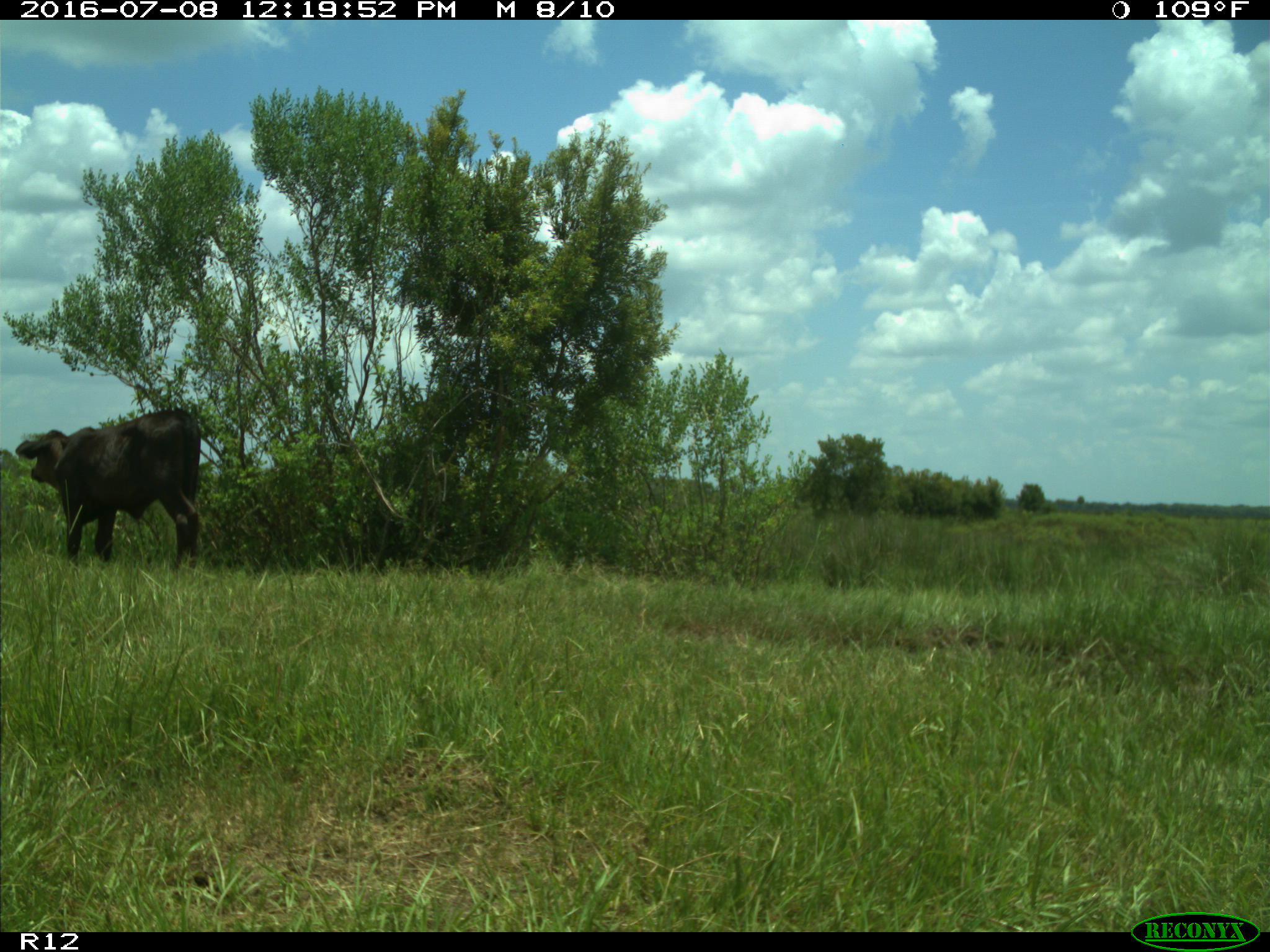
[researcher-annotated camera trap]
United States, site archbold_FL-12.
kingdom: Animalia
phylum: Chordata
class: Mammalia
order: Artiodactyla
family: Bovidae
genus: Bos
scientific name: Bos taurus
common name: domestic cow